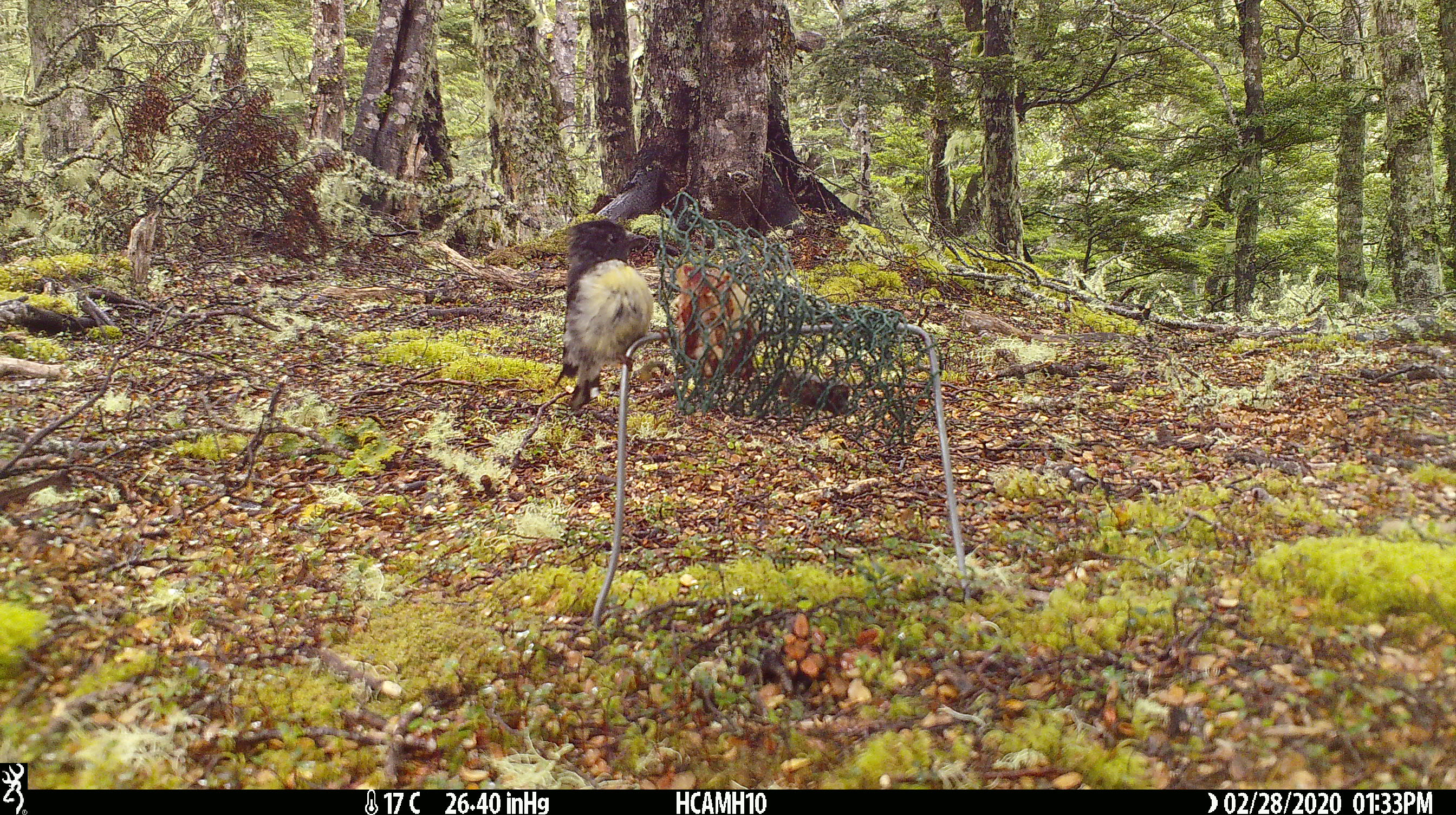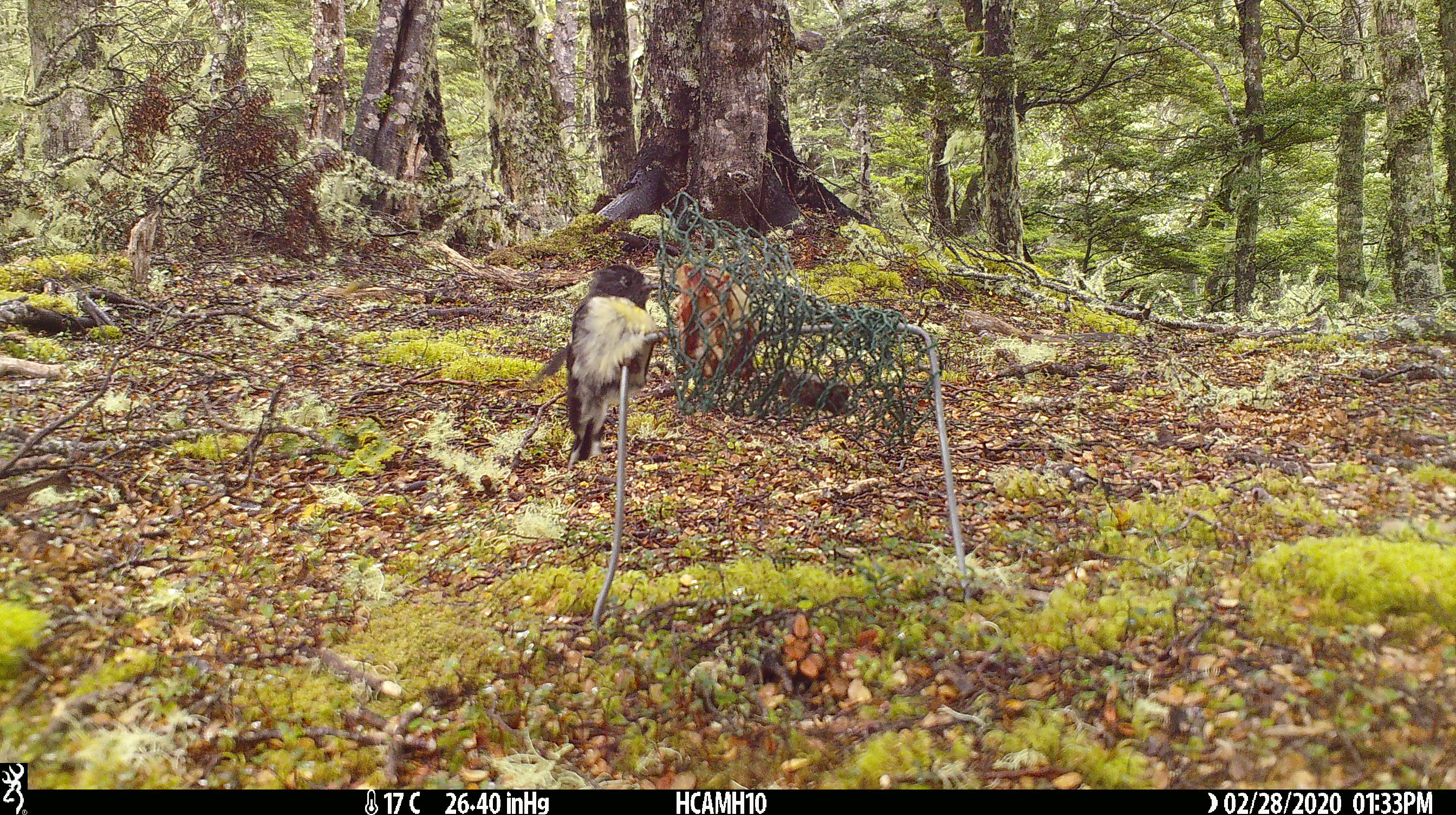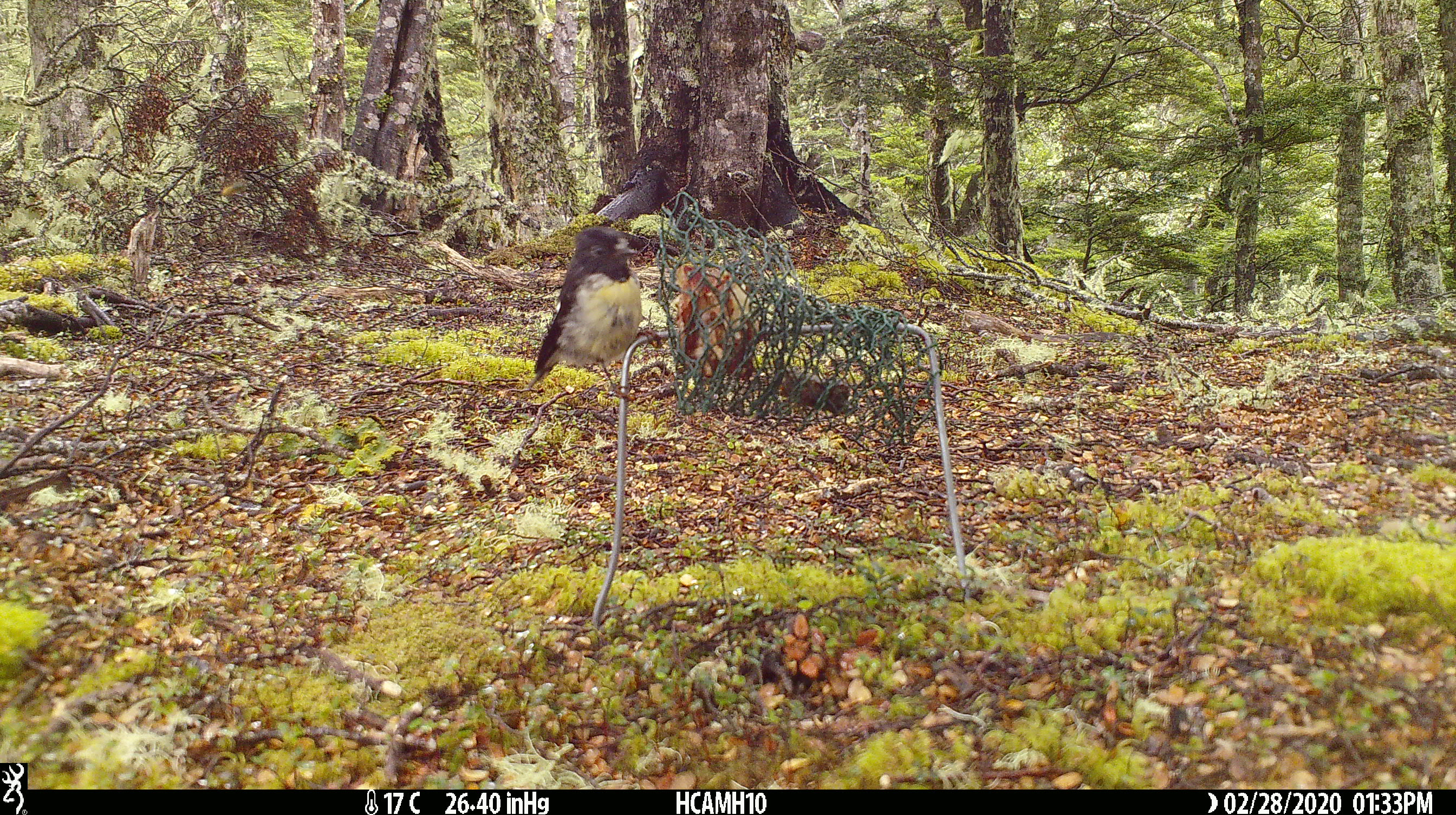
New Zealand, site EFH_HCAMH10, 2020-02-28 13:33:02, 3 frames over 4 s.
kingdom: Animalia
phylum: Chordata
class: Aves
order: Passeriformes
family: Petroicidae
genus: Petroica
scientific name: Petroica macrocephala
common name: tomtit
Tomtit (Petroica macrocephala).